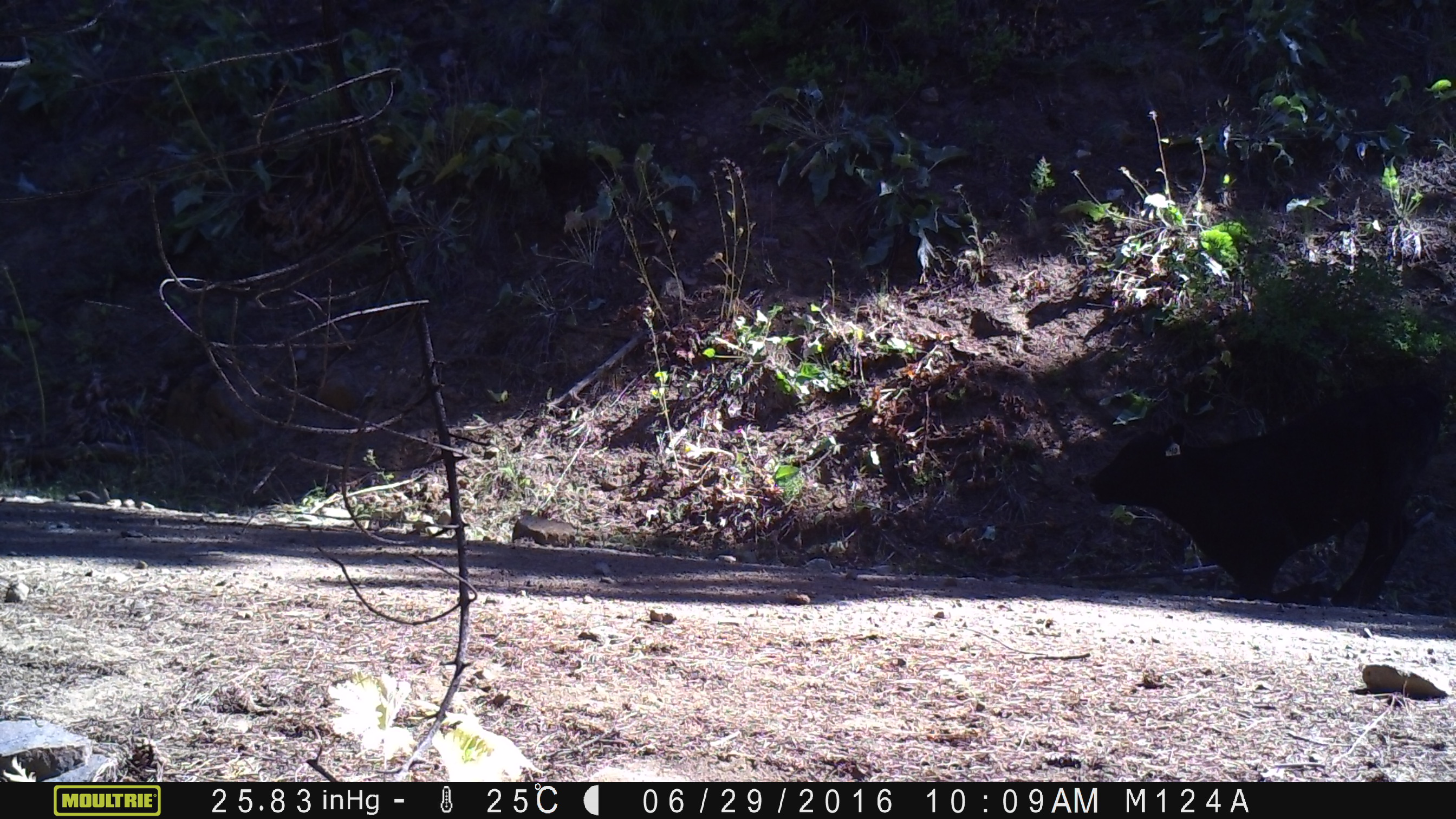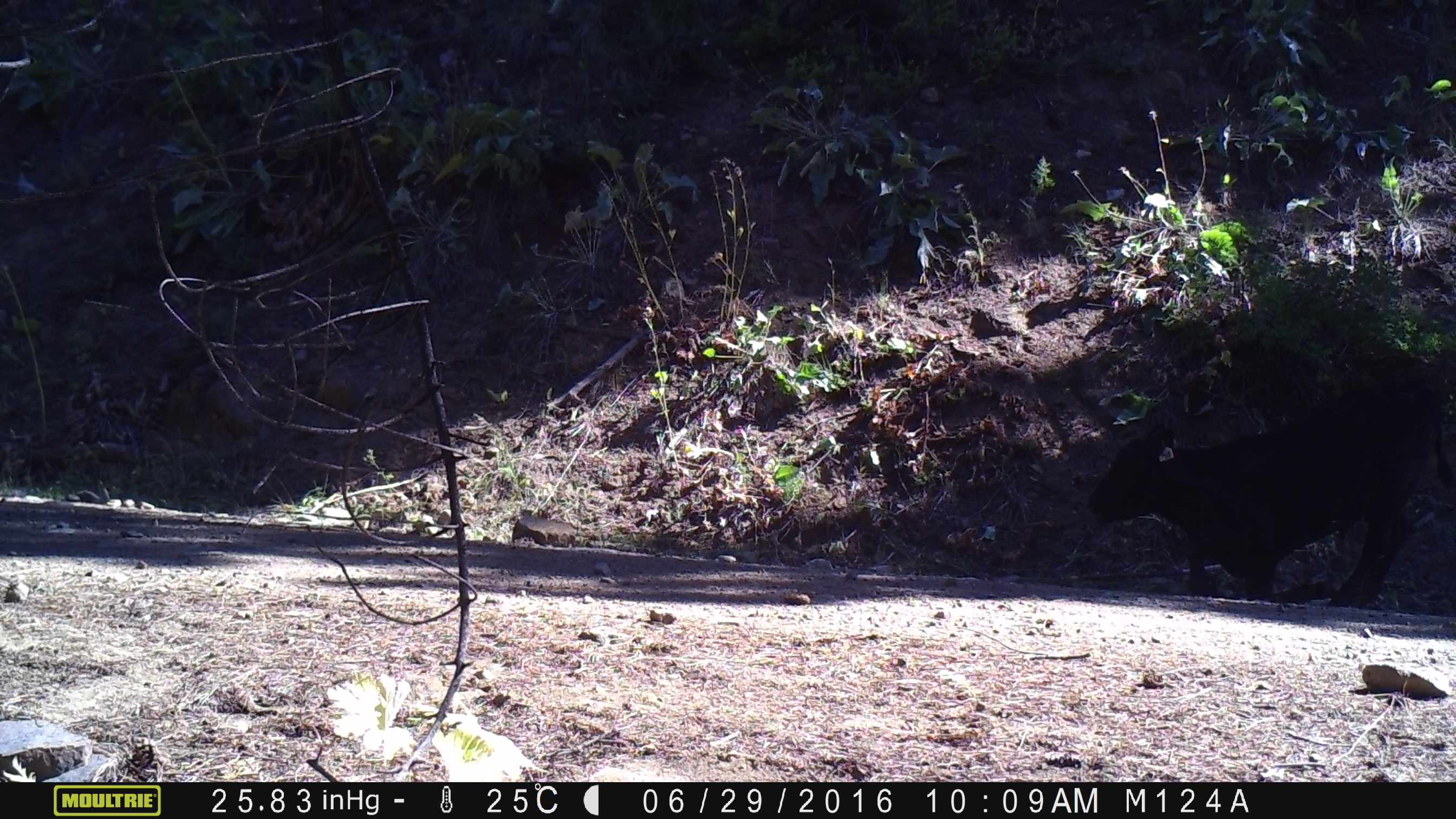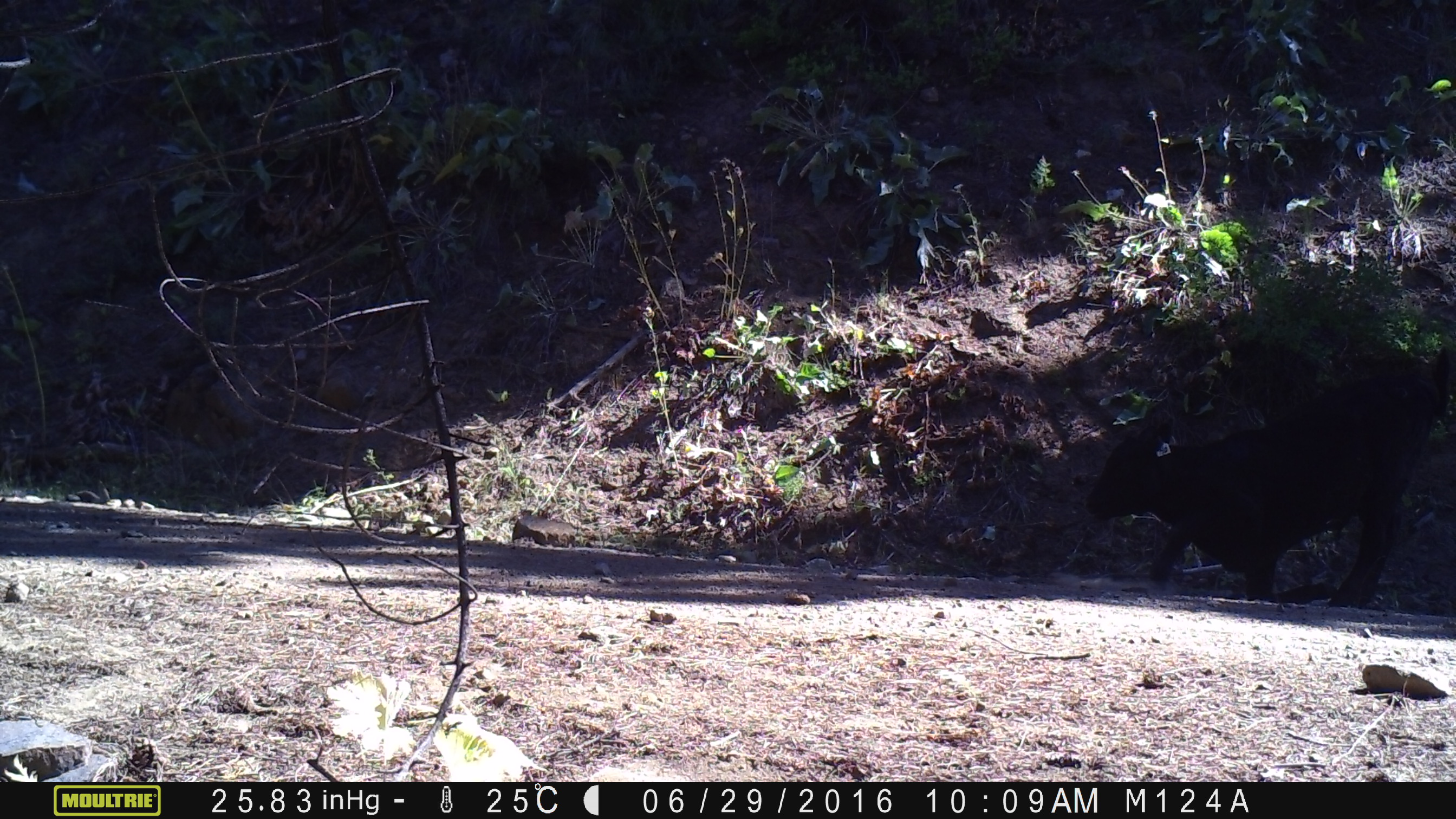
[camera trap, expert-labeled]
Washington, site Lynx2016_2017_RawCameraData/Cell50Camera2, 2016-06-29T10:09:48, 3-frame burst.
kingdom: Animalia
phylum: Chordata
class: Mammalia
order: Artiodactyla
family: Bovidae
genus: Bos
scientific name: Bos taurus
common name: domestic cattle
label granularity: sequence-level